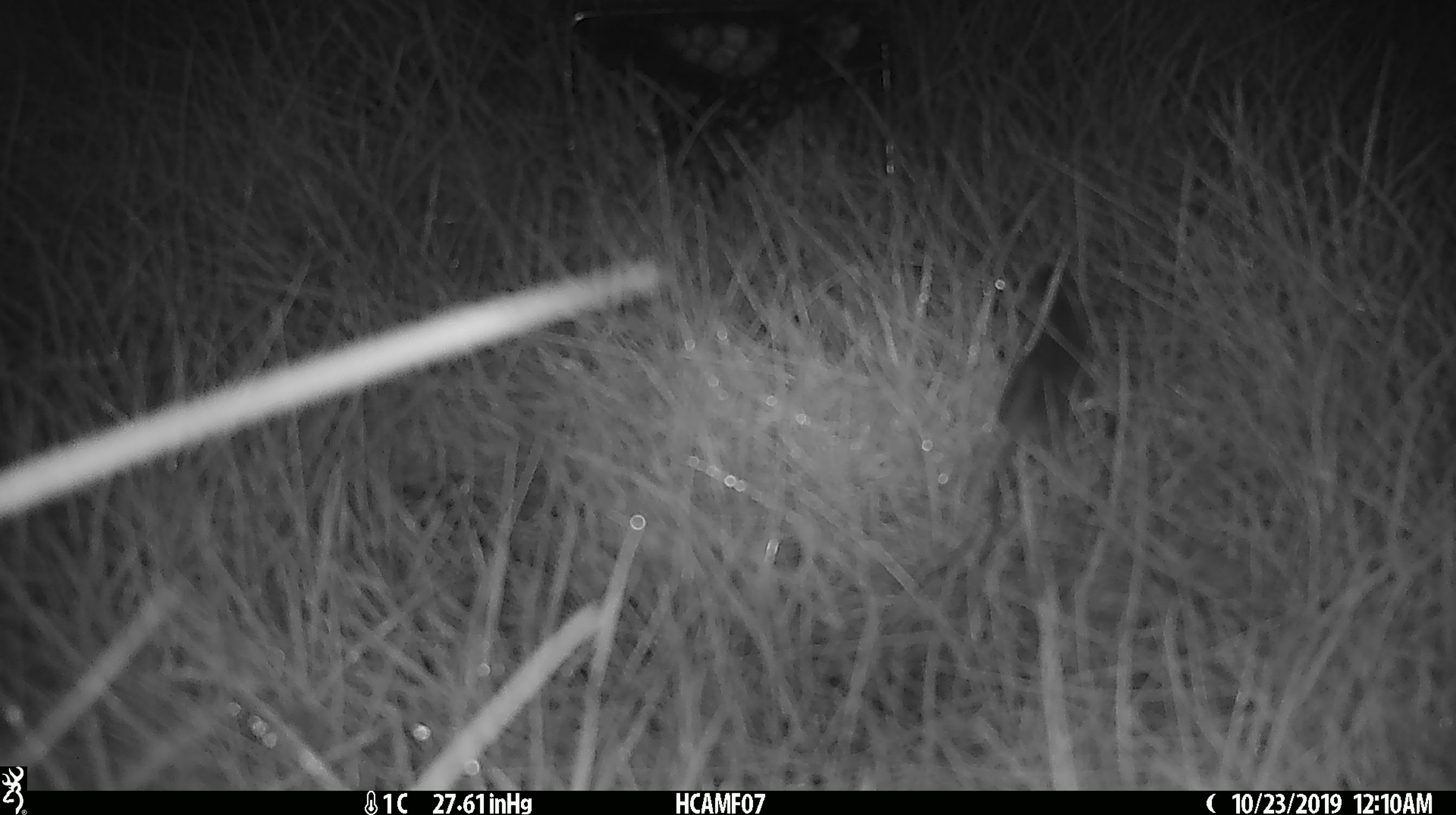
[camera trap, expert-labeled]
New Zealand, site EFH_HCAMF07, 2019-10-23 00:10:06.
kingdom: Animalia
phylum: Chordata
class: Mammalia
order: Rodentia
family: Muridae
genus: Mus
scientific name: Mus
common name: mouse